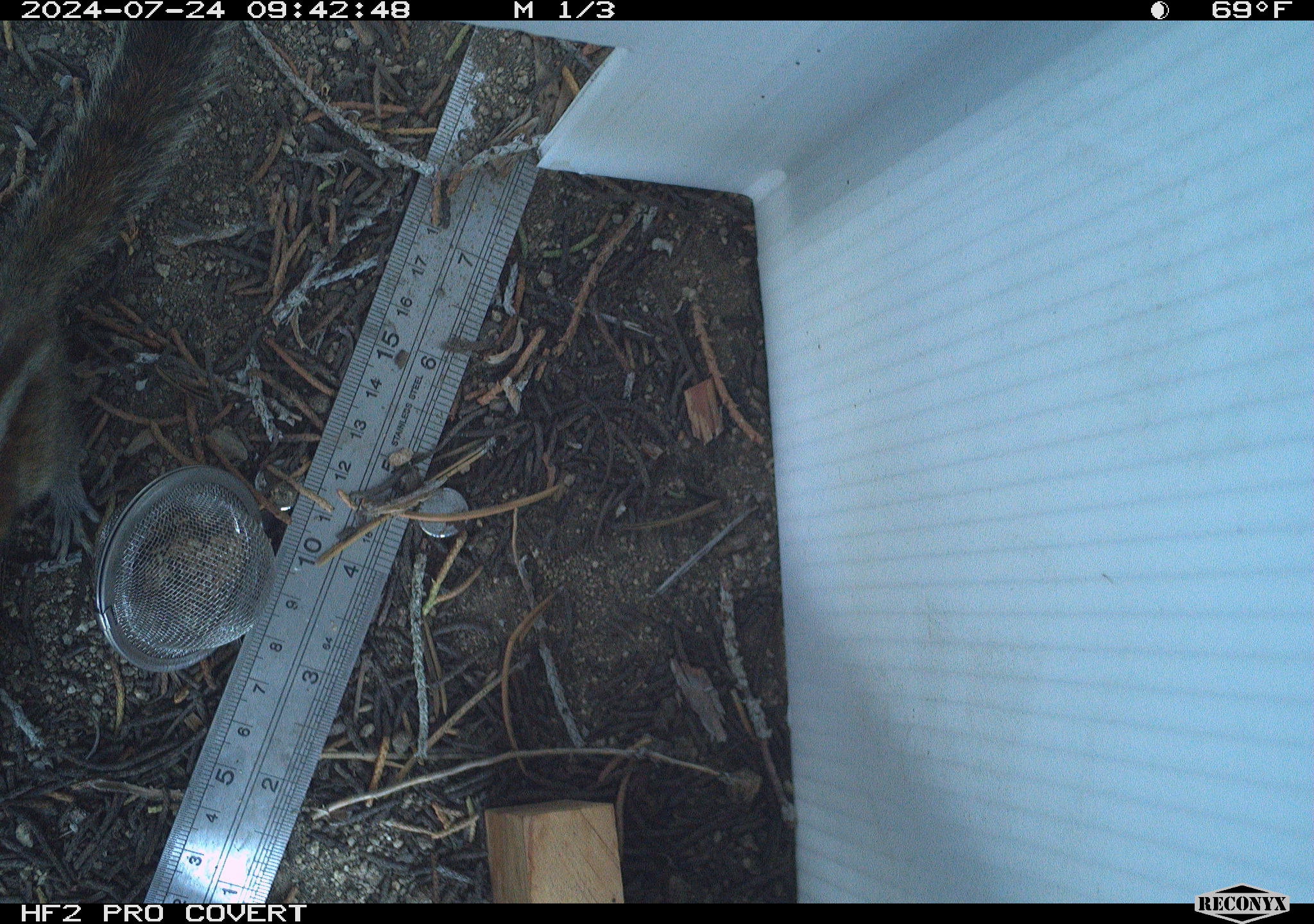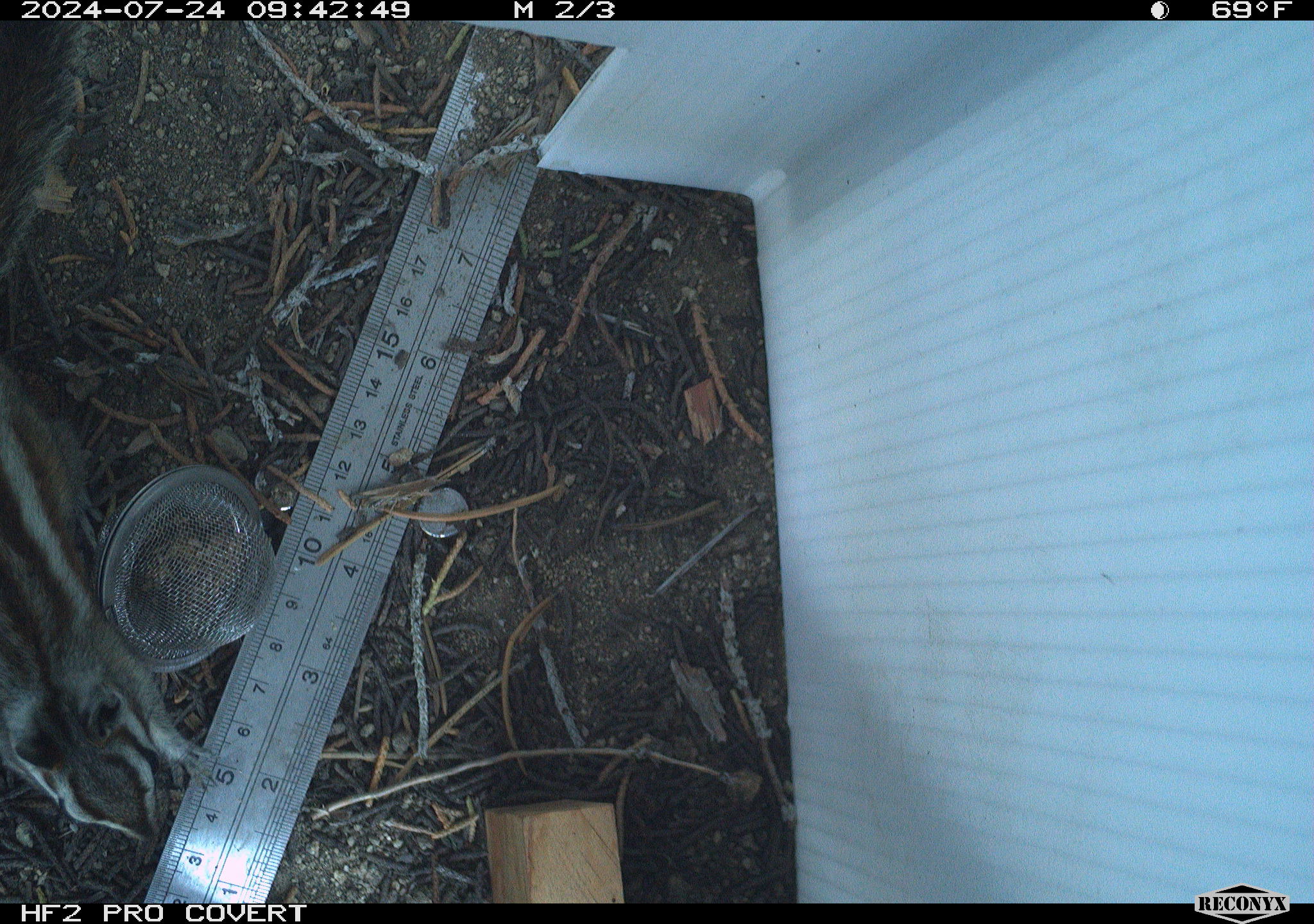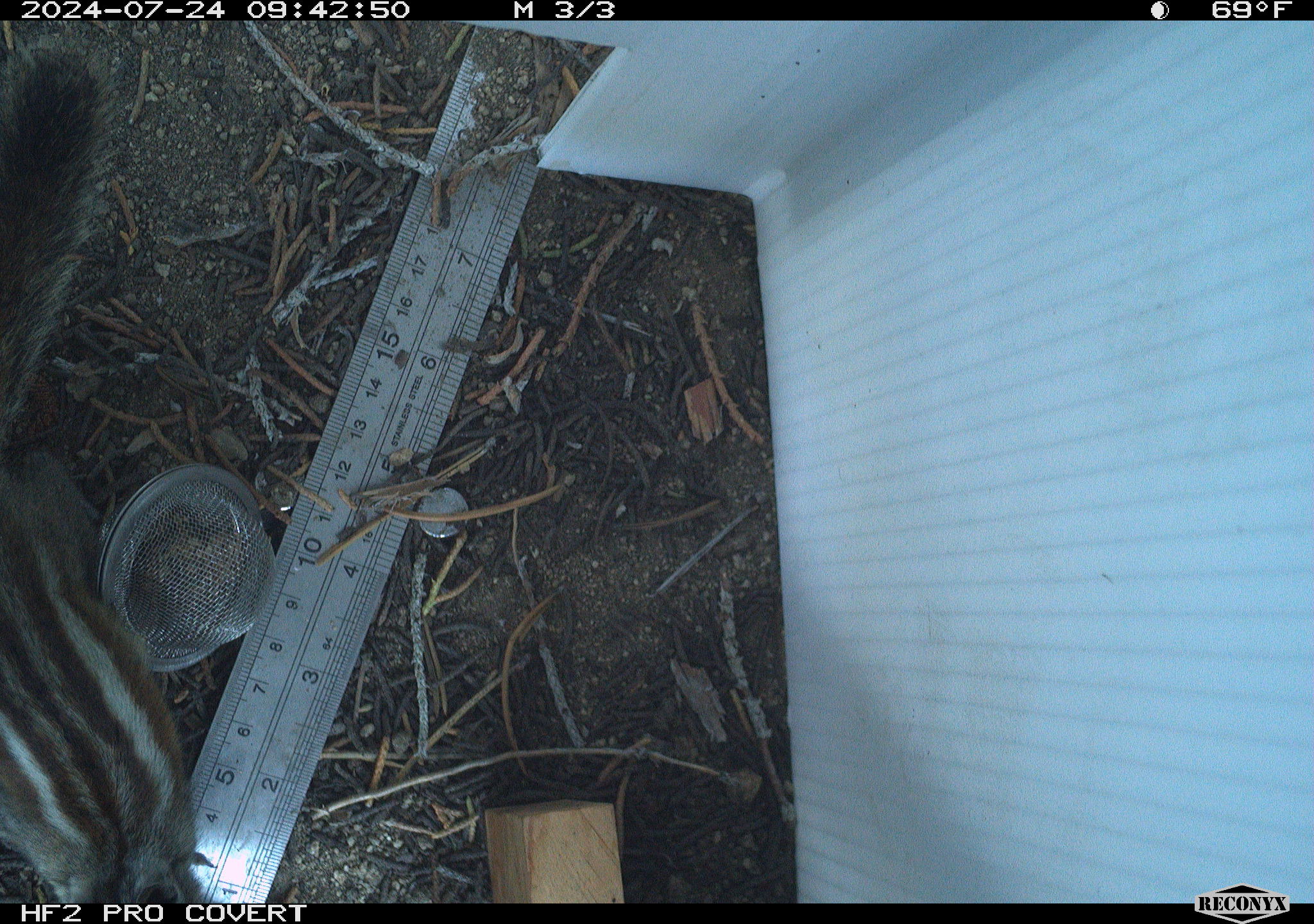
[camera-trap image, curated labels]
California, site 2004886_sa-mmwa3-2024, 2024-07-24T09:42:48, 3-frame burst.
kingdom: Animalia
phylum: Chordata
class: Mammalia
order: Rodentia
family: Sciuridae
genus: Neotamias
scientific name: Neotamias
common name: western chipmunks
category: neotamias species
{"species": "neotamias species (western chipmunks) (Neotamias)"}